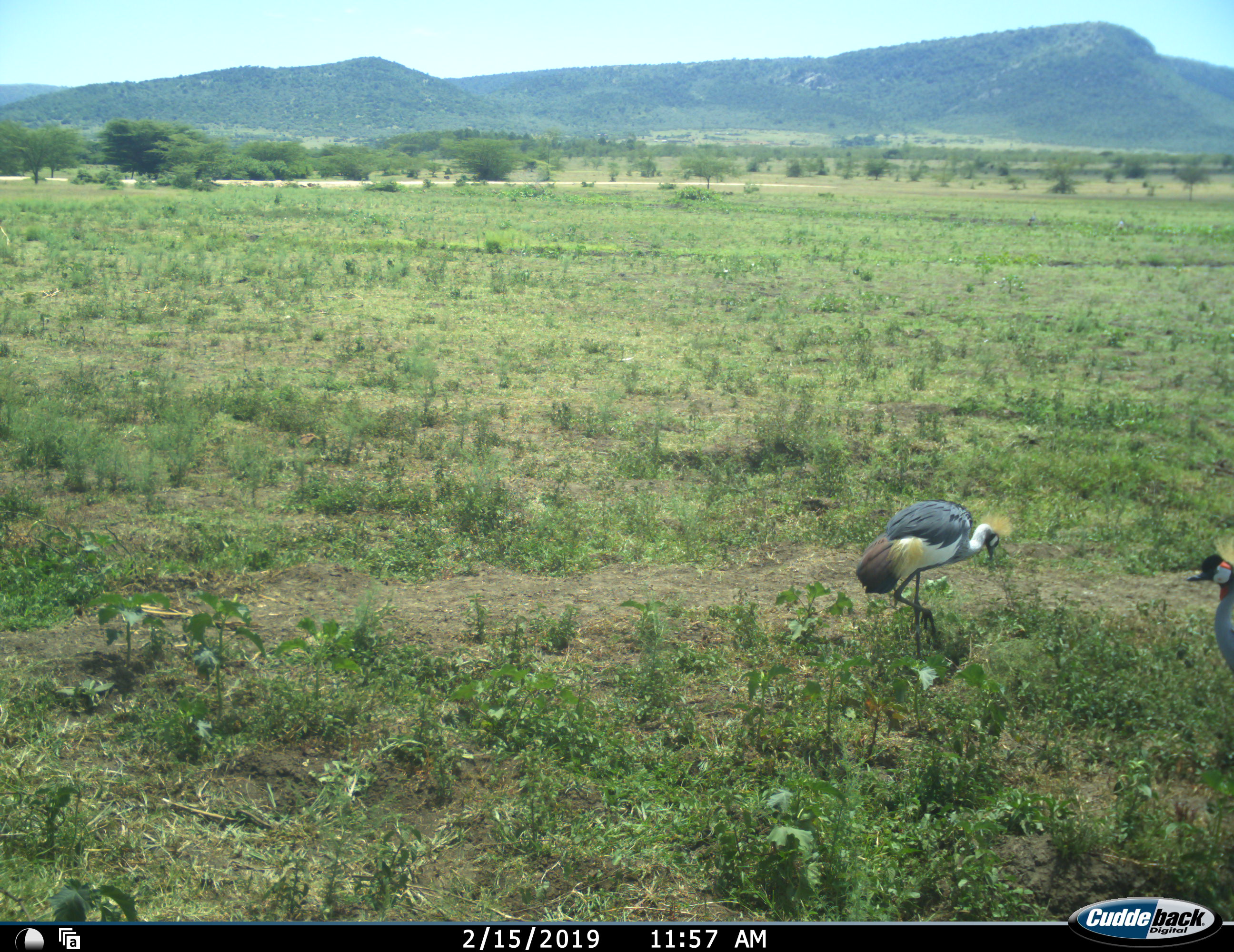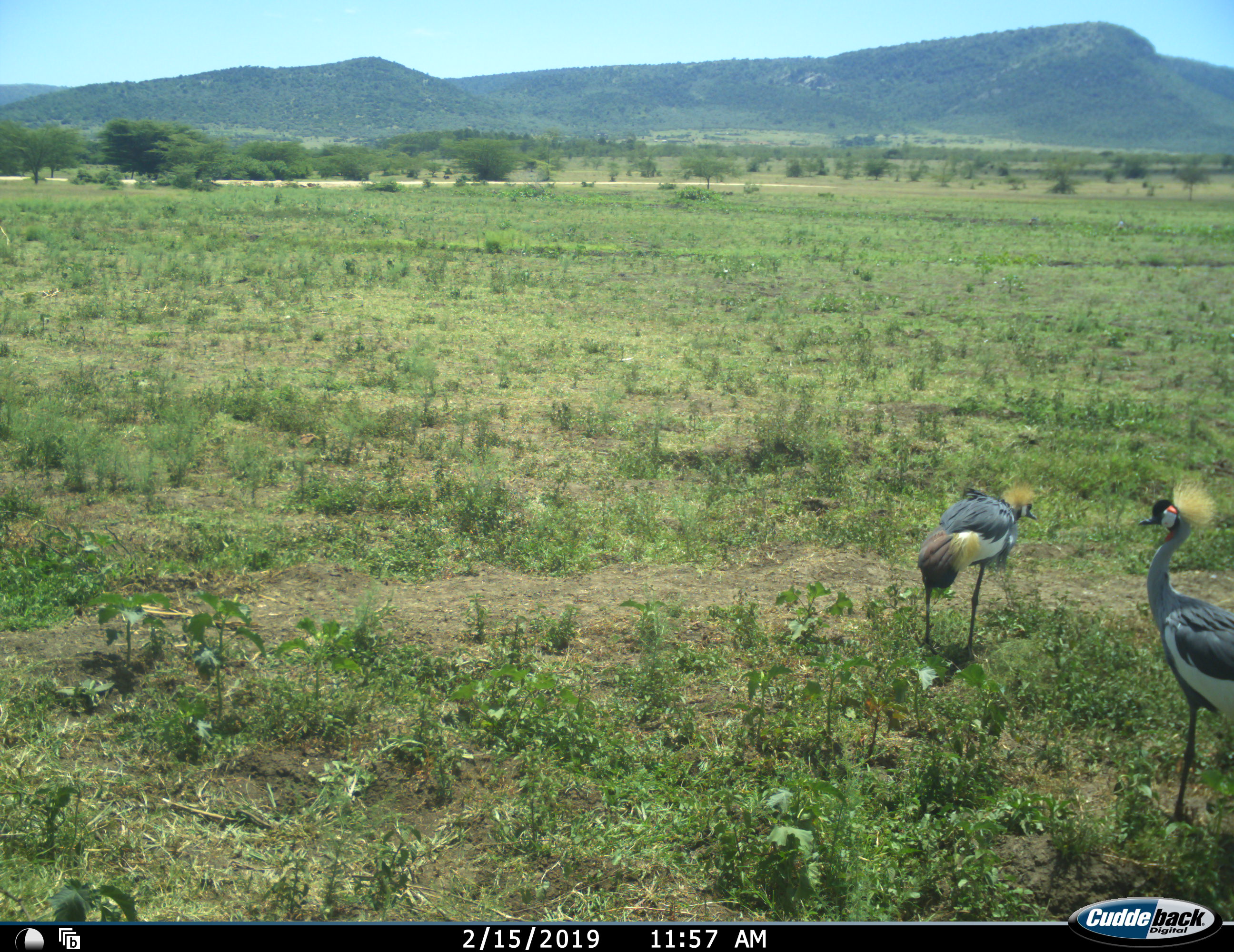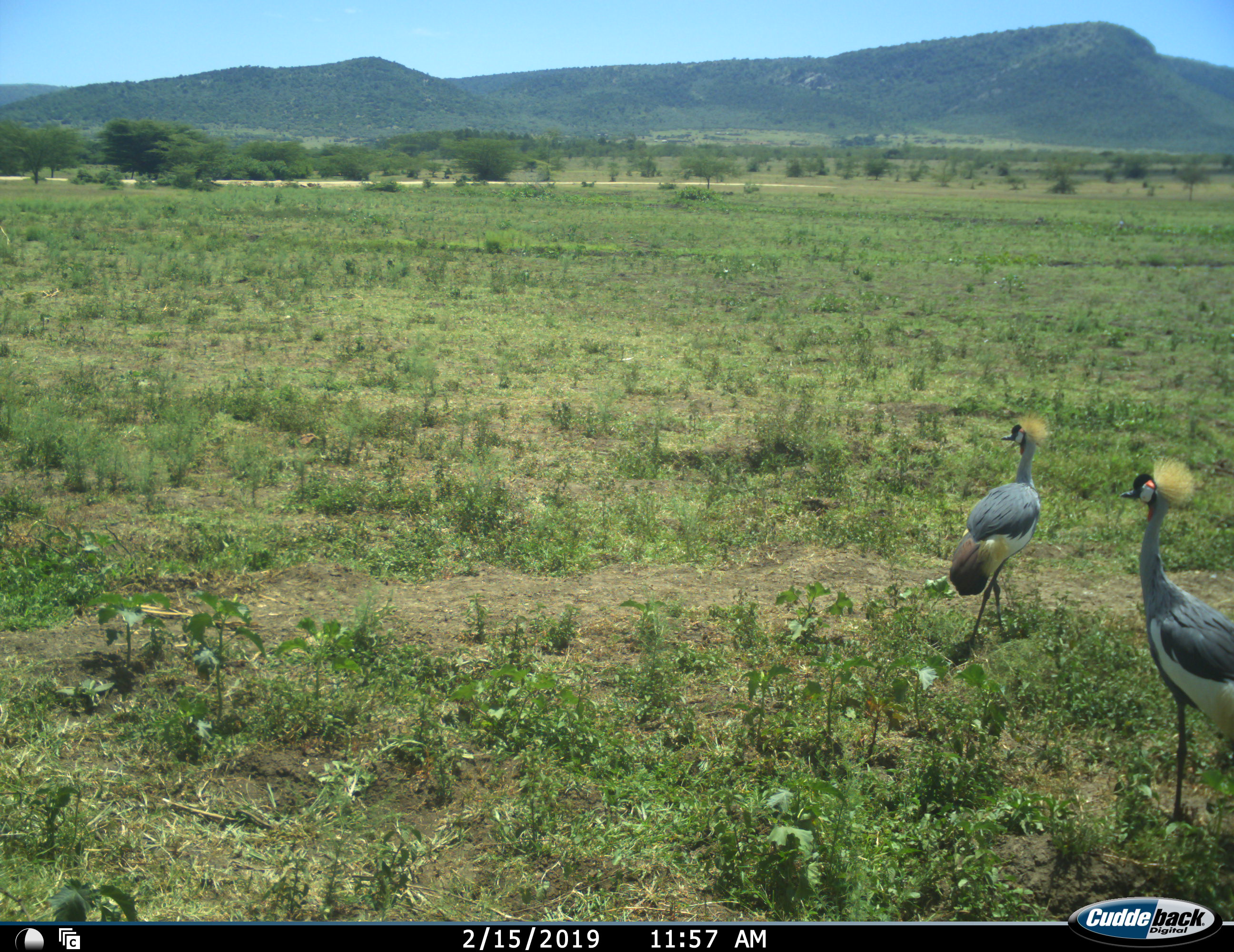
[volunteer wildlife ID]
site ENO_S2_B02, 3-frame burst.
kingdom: Animalia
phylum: Chordata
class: Aves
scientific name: Aves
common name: bird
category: birdother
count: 2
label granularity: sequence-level